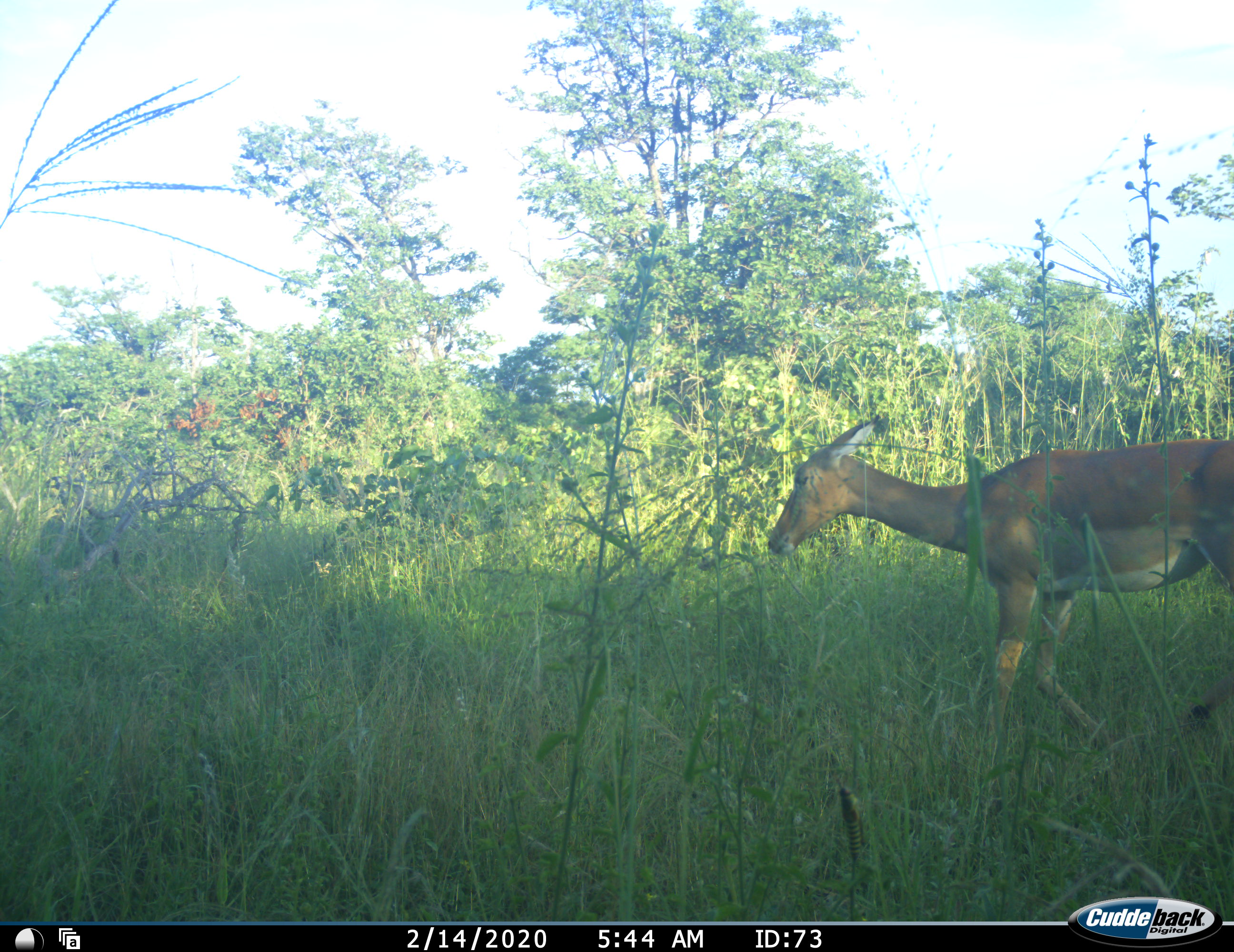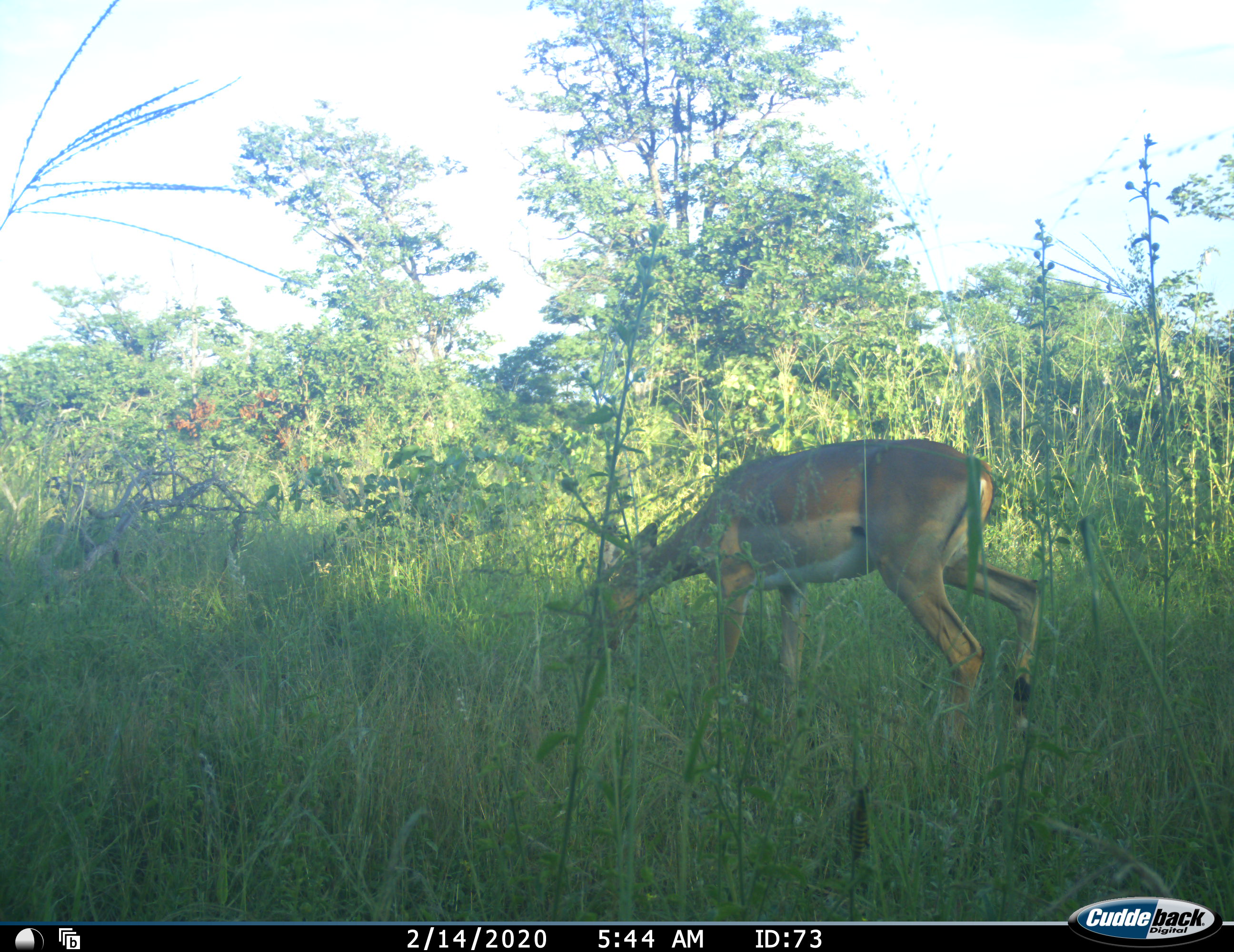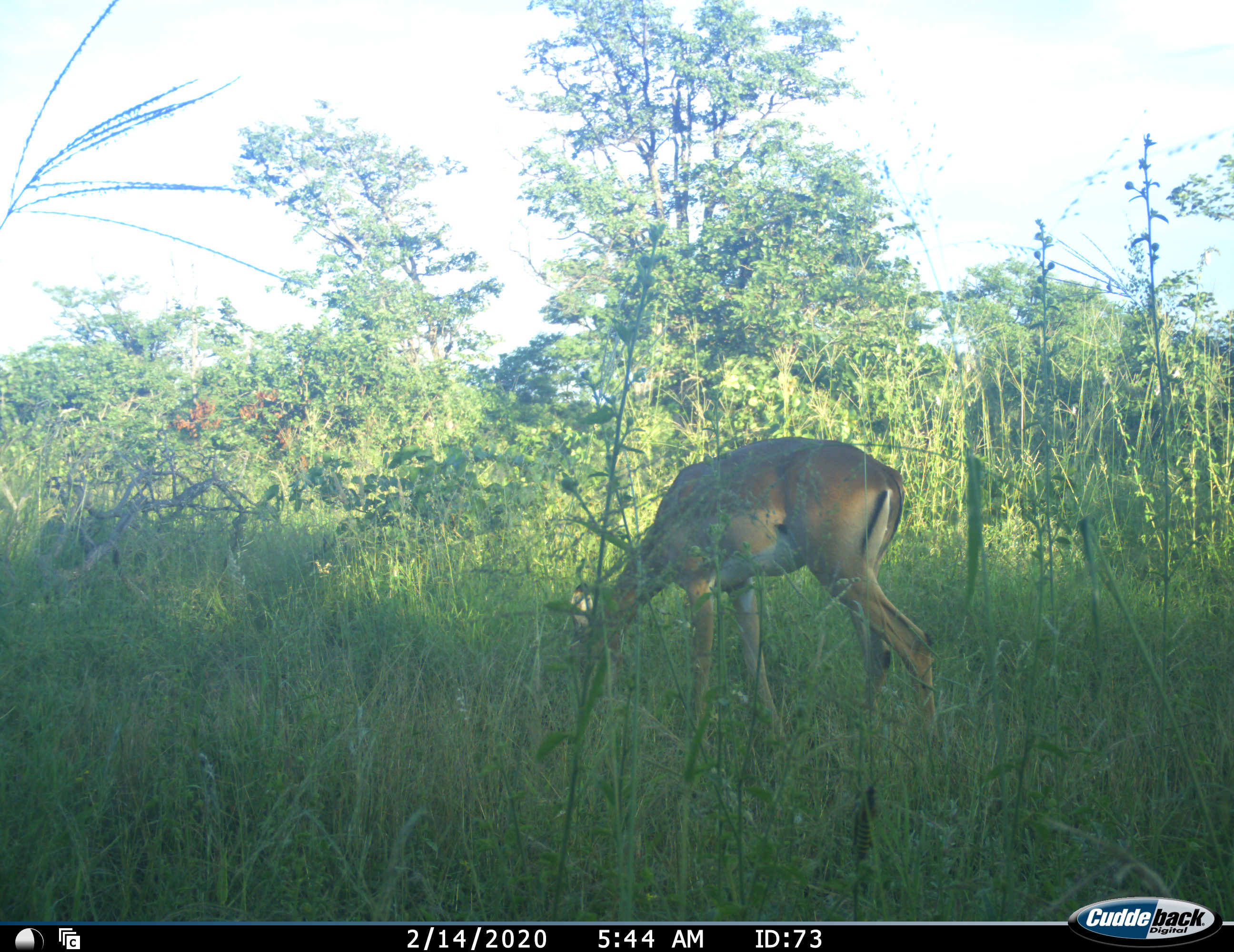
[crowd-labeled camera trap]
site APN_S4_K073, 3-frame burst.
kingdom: Animalia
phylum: Chordata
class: Mammalia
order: Artiodactyla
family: Bovidae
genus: Aepyceros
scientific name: Aepyceros melampus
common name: impala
Impala (Aepyceros melampus), count 1. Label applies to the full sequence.